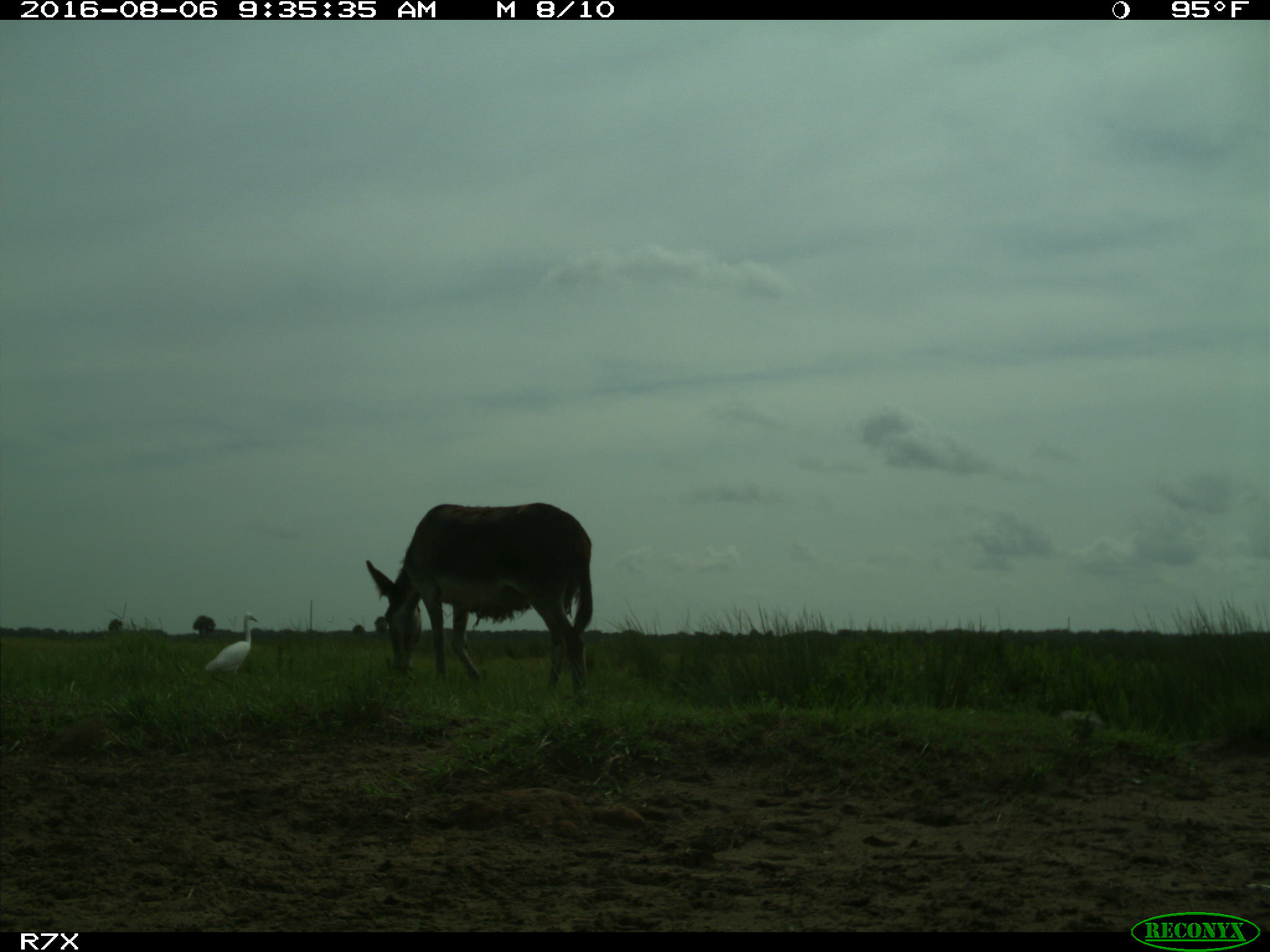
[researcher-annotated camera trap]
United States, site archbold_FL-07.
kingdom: Animalia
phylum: Chordata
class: Aves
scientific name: Aves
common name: birds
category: unidentified bird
Unidentified bird (birds) (Aves).